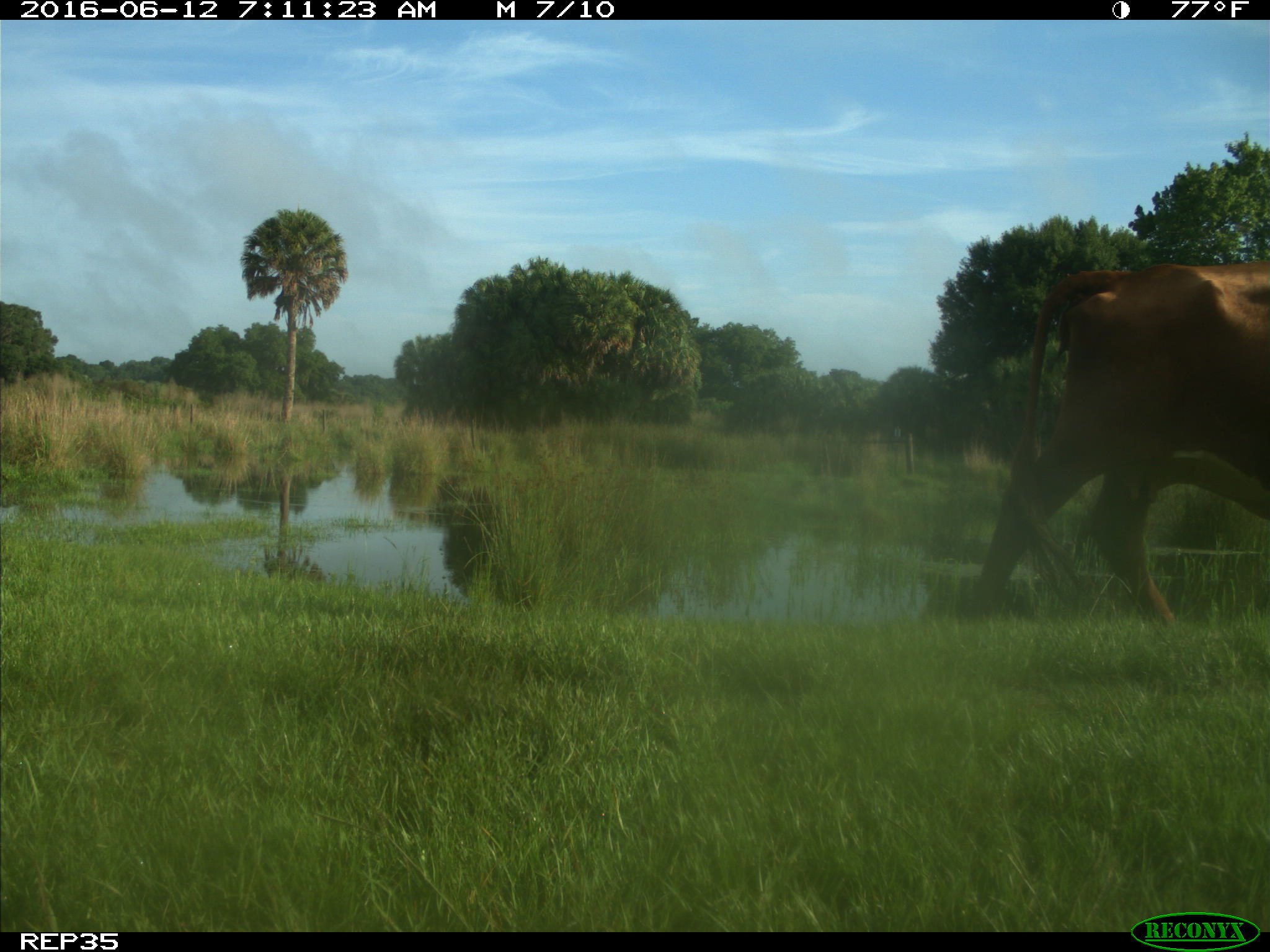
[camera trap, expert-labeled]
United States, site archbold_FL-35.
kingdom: Animalia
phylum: Chordata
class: Mammalia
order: Artiodactyla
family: Bovidae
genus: Bos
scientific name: Bos taurus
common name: domestic cow